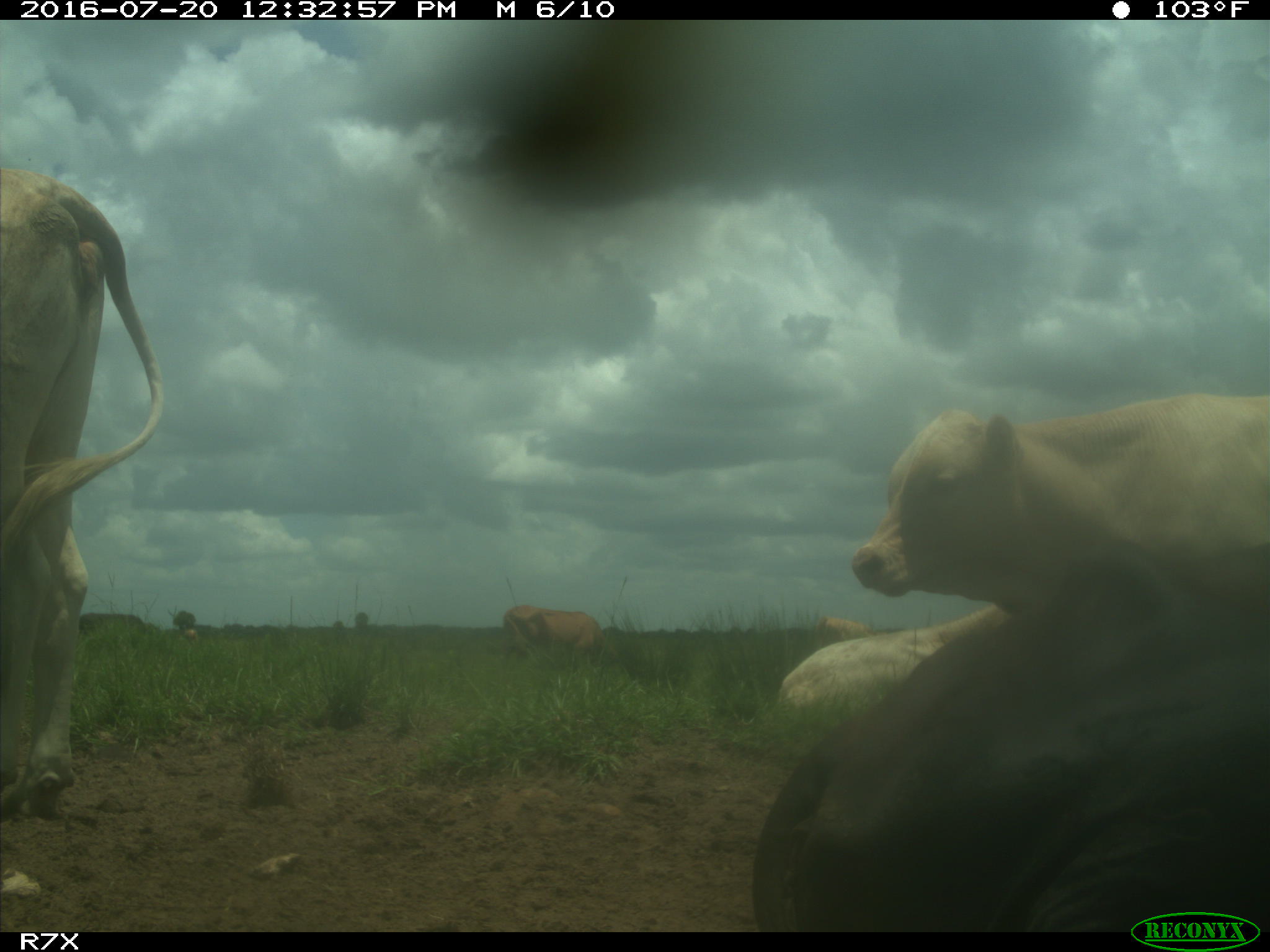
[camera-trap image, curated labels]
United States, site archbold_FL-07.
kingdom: Animalia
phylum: Chordata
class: Mammalia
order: Artiodactyla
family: Bovidae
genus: Bos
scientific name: Bos taurus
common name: domestic cow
Bos taurus (domestic cow).